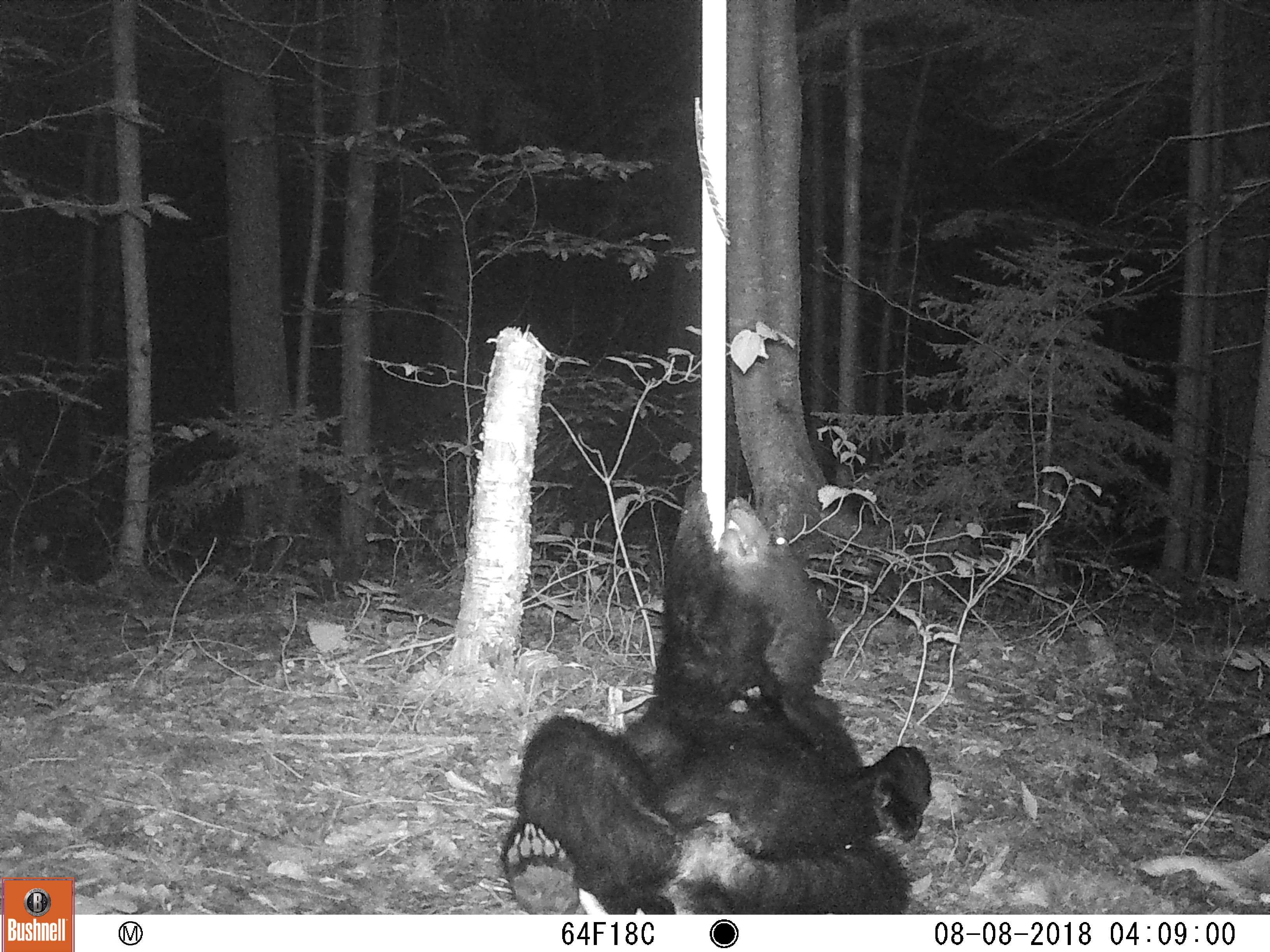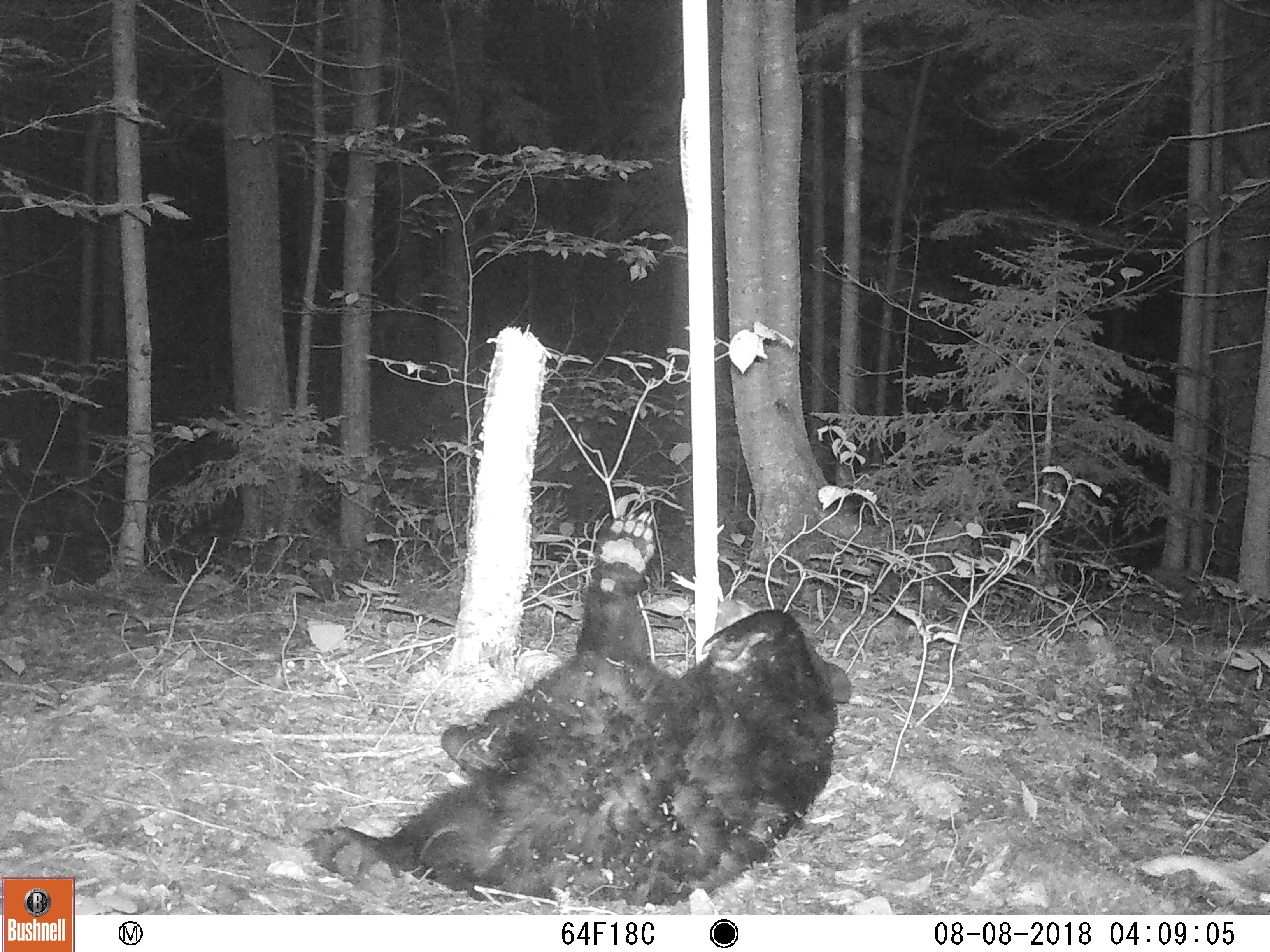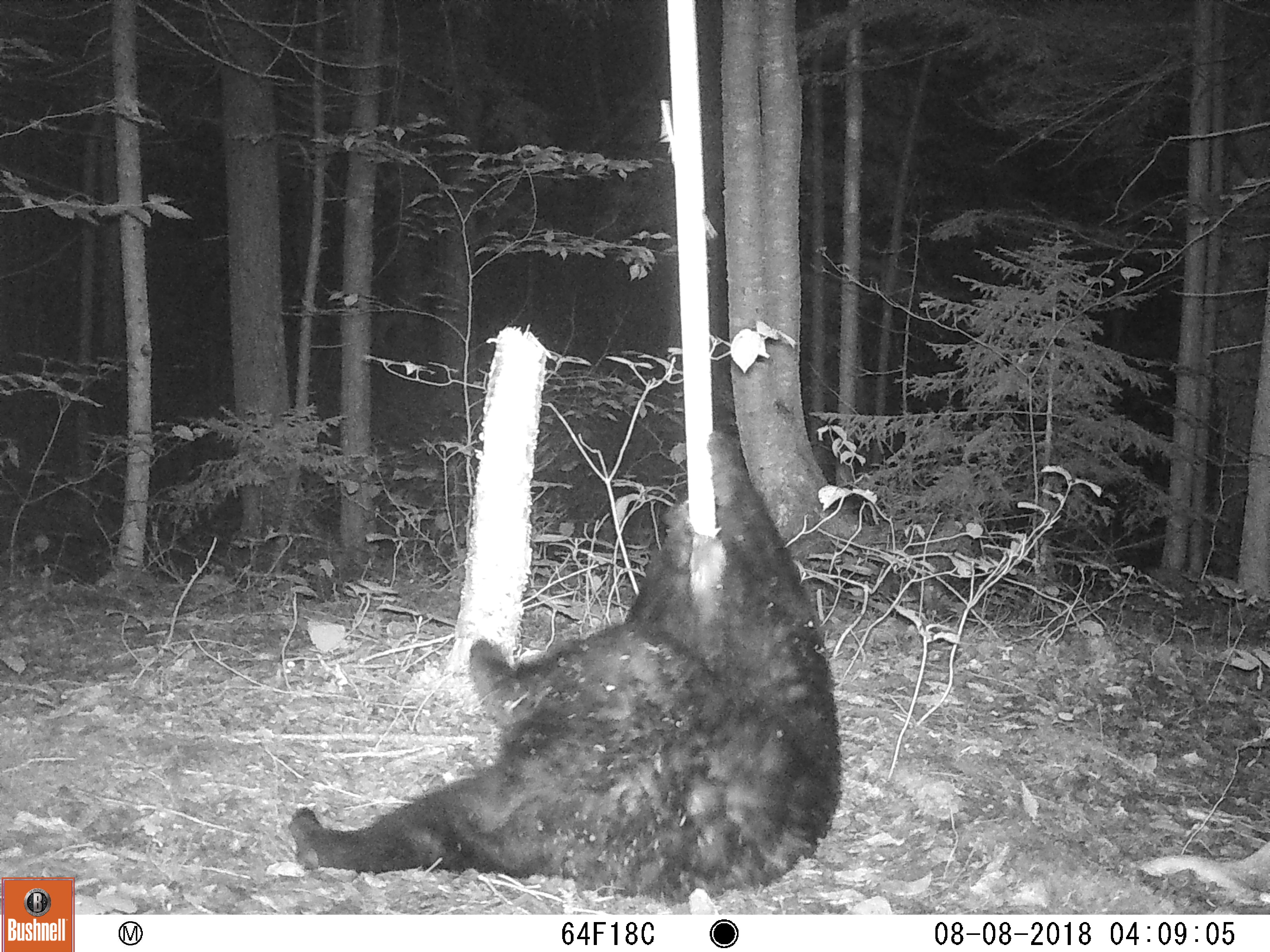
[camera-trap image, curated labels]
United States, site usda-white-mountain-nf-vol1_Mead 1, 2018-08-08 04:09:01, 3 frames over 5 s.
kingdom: Animalia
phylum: Chordata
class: Mammalia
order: Carnivora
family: Ursidae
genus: Ursus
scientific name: Ursus americanus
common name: black bear